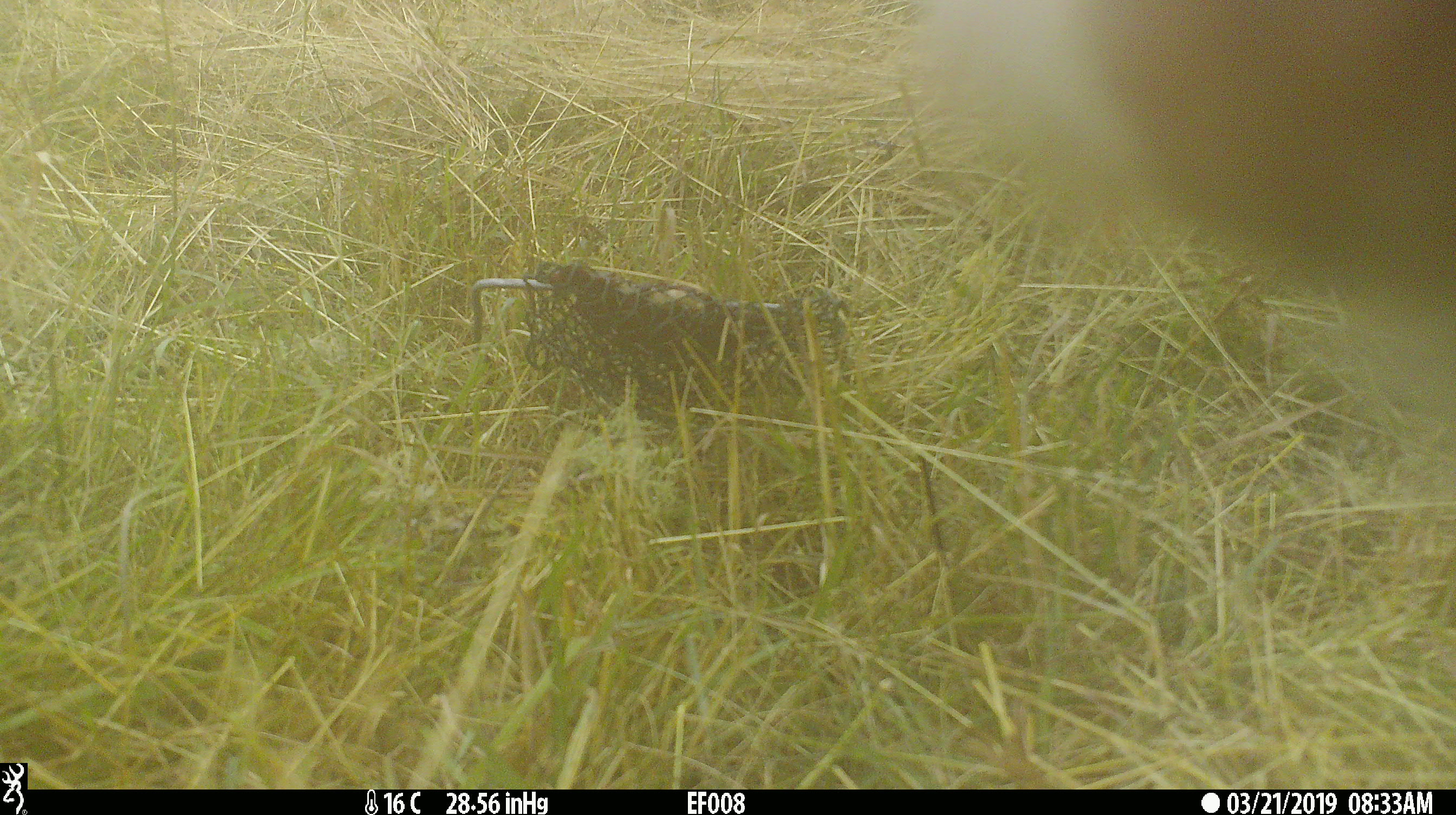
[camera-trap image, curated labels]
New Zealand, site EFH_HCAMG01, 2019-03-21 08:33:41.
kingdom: Animalia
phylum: Chordata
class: Mammalia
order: Artiodactyla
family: Bovidae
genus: Bos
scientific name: Bos taurus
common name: domestic cow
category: cow